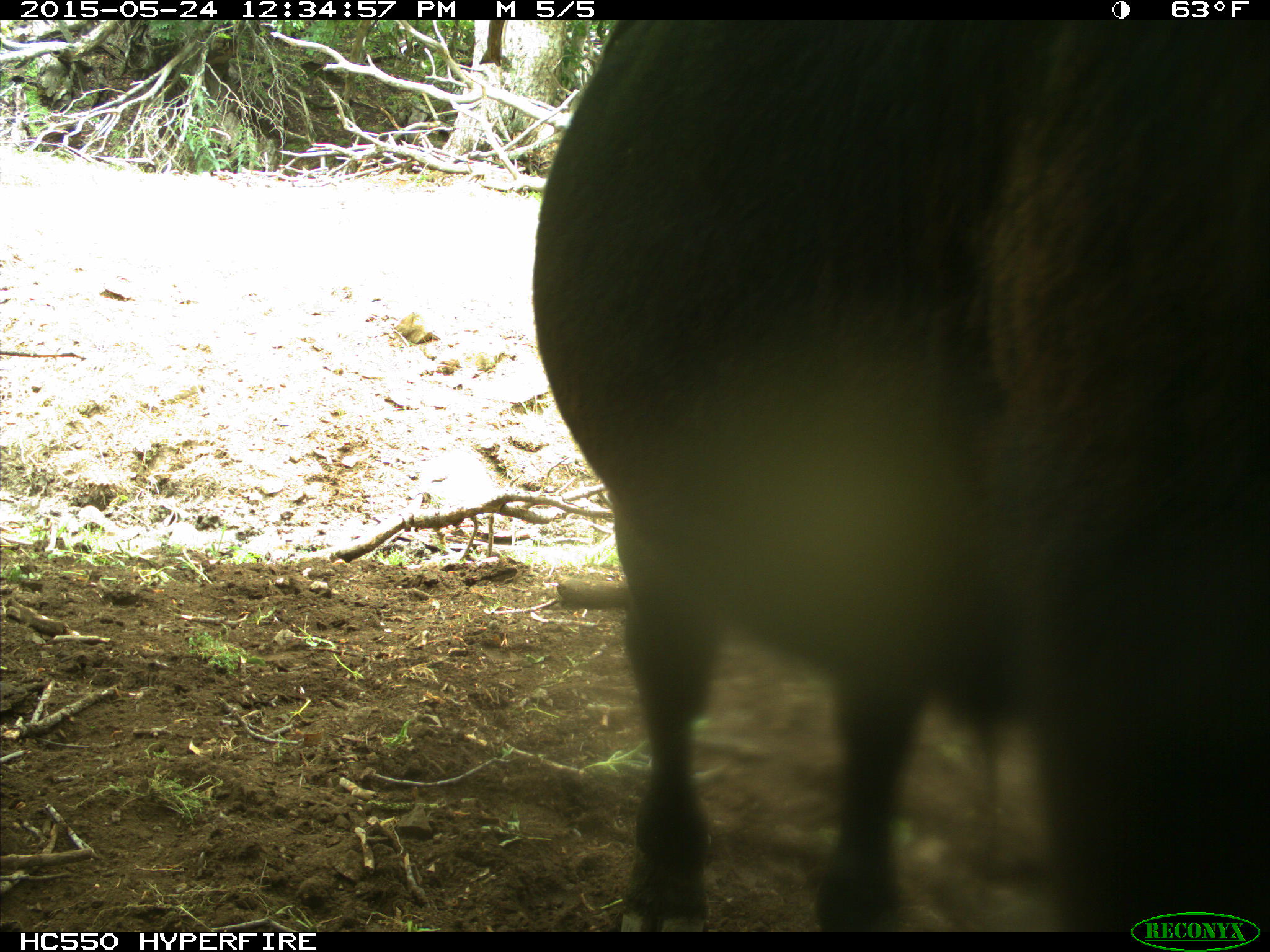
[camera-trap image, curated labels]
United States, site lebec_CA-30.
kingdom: Animalia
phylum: Chordata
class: Mammalia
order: Artiodactyla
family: Bovidae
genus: Bos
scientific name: Bos taurus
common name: domestic cow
Bos taurus (domestic cow).